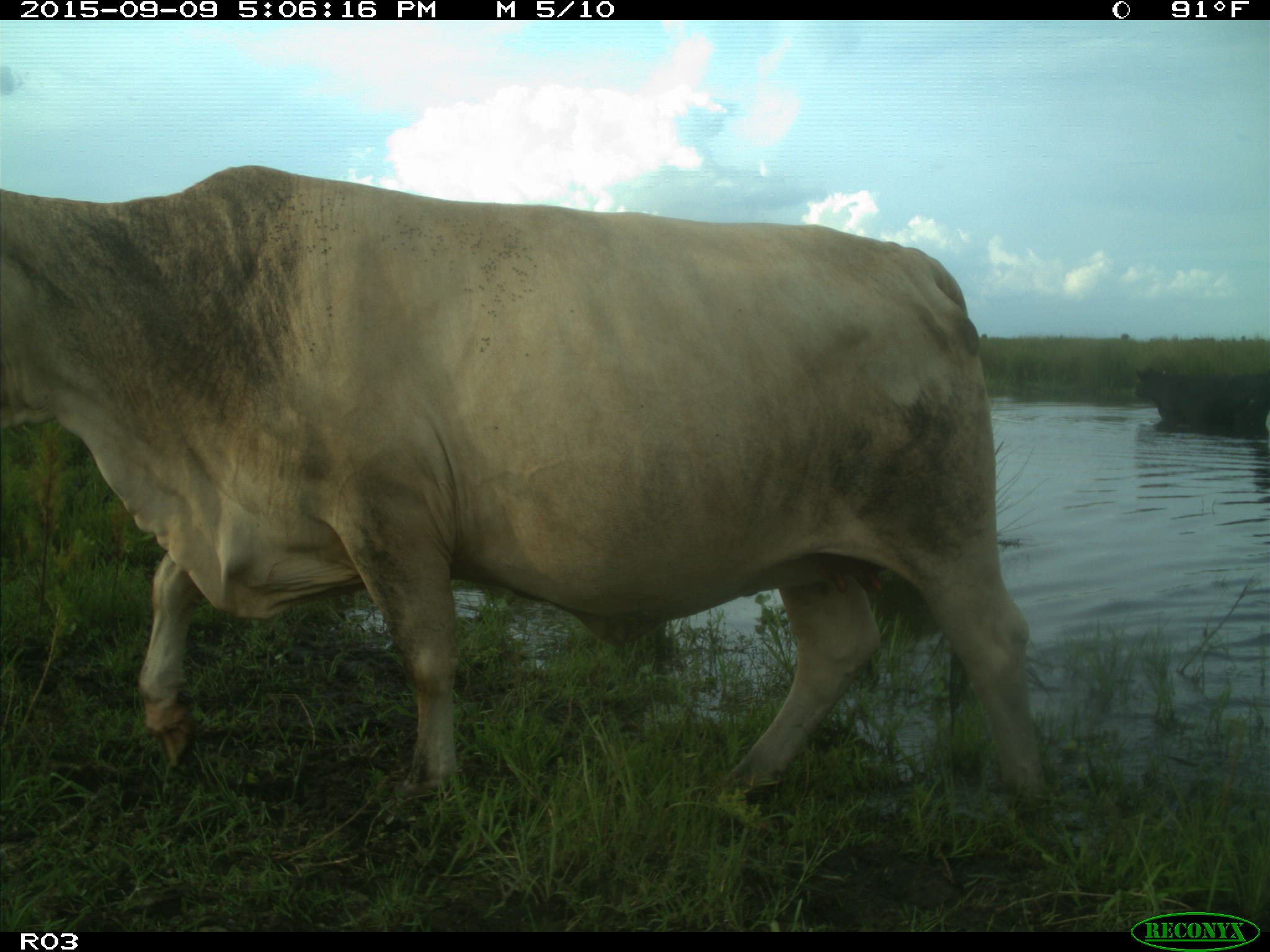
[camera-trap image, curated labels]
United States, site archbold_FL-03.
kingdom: Animalia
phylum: Chordata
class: Mammalia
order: Artiodactyla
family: Bovidae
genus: Bos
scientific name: Bos taurus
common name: domestic cow